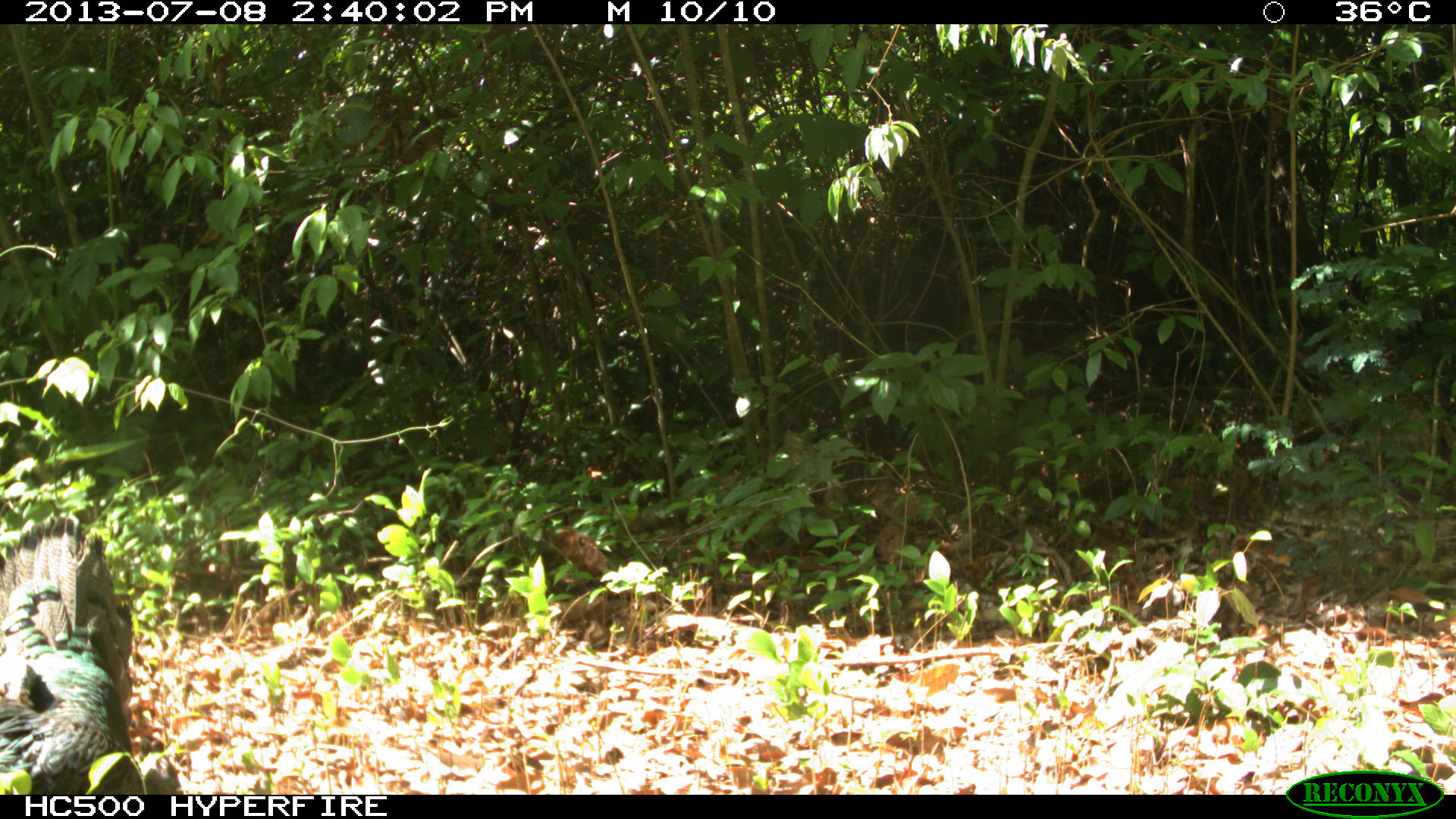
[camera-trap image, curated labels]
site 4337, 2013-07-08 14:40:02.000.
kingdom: Animalia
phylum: Chordata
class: Aves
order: Galliformes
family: Phasianidae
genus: Meleagris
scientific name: Meleagris ocellata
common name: ocellated turkey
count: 1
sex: female